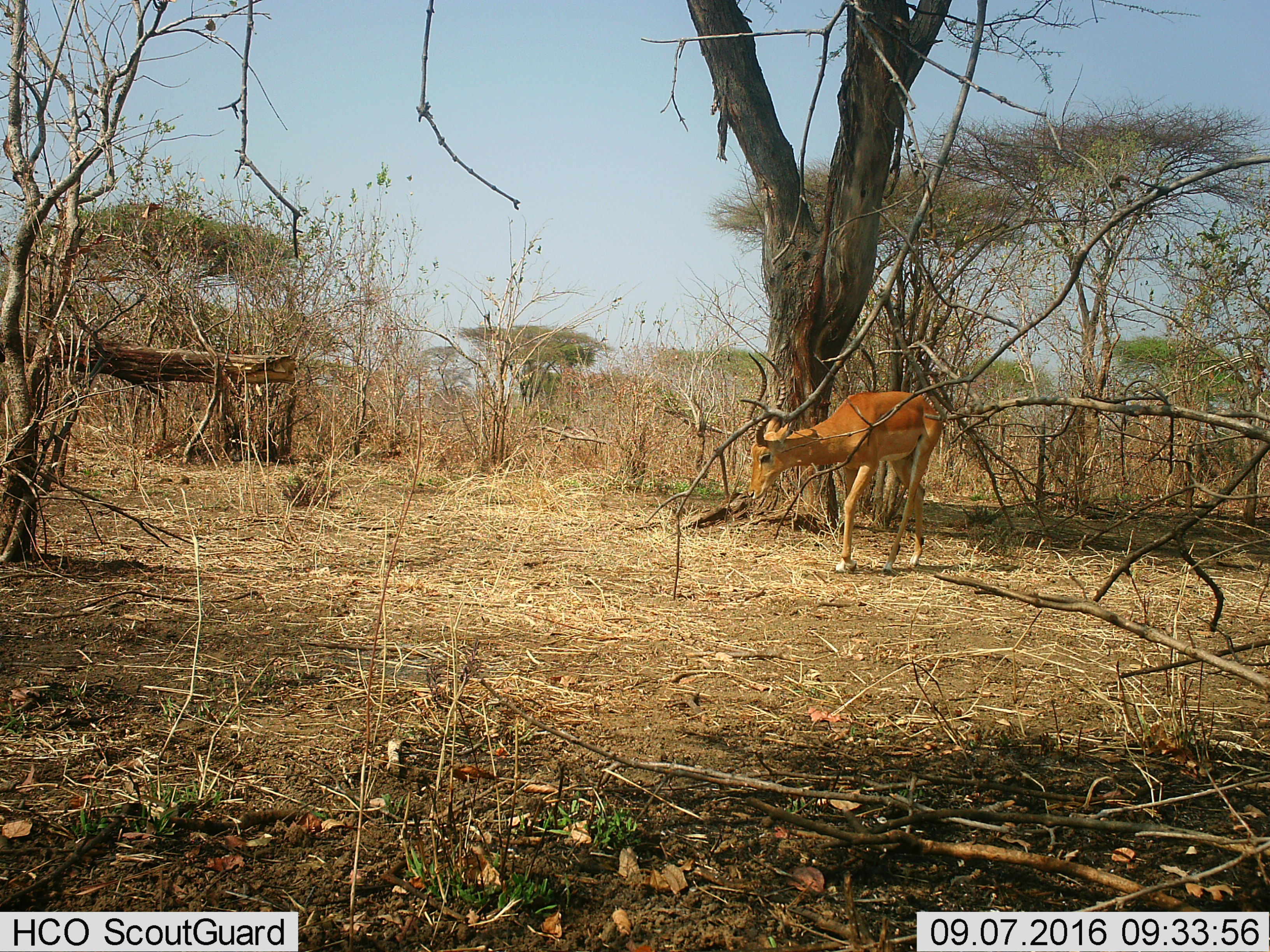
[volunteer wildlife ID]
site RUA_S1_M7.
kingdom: Animalia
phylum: Chordata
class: Mammalia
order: Artiodactyla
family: Bovidae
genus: Aepyceros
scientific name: Aepyceros melampus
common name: impala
Impala (Aepyceros melampus), count 1. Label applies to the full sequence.